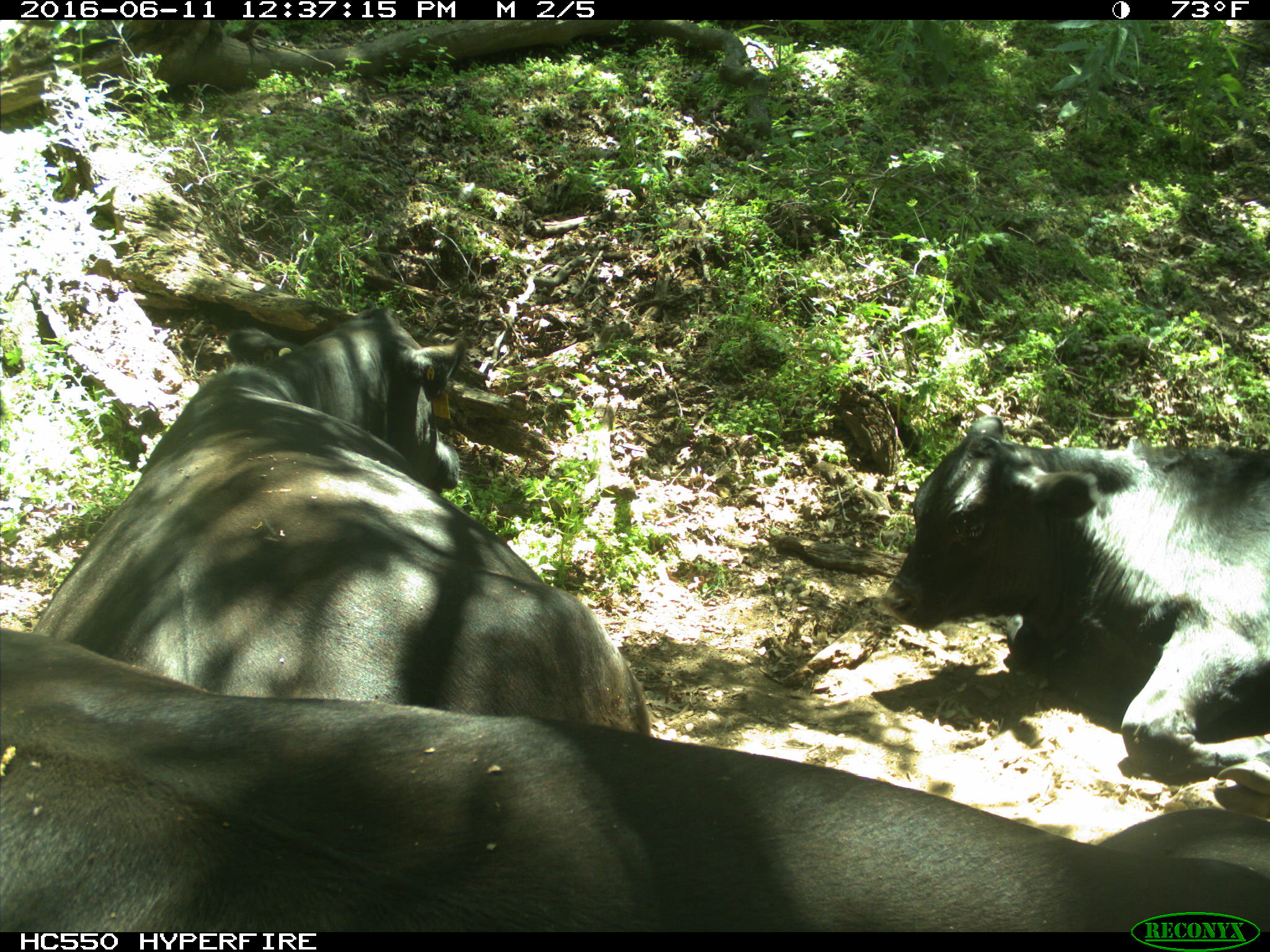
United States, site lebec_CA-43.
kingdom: Animalia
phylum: Chordata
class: Mammalia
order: Artiodactyla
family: Bovidae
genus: Bos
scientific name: Bos taurus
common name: domestic cow